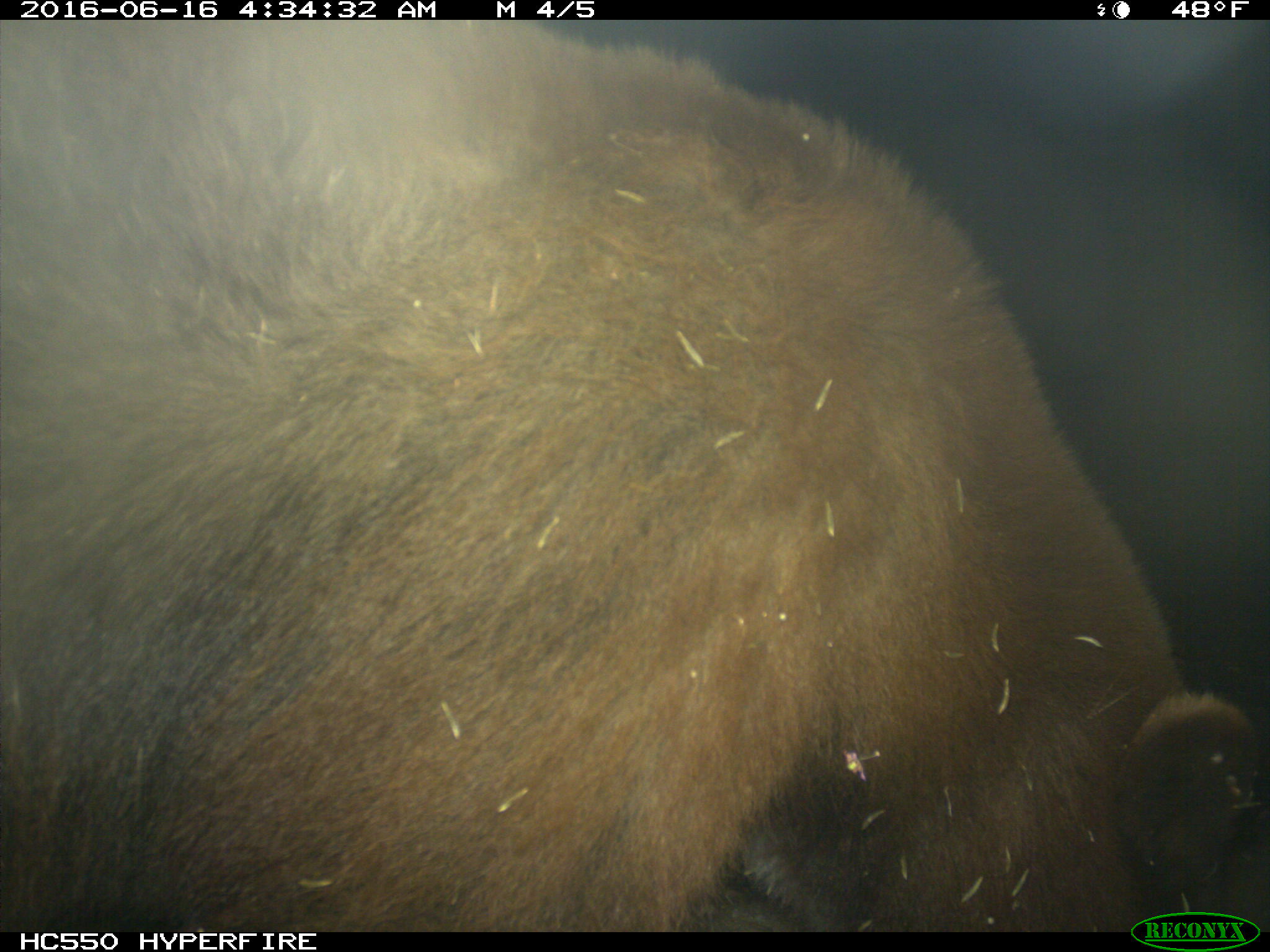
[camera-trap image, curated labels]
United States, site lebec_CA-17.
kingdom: Animalia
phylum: Chordata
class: Mammalia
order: Carnivora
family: Ursidae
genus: Ursus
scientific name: Ursus americanus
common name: american black bear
Ursus americanus (american black bear).